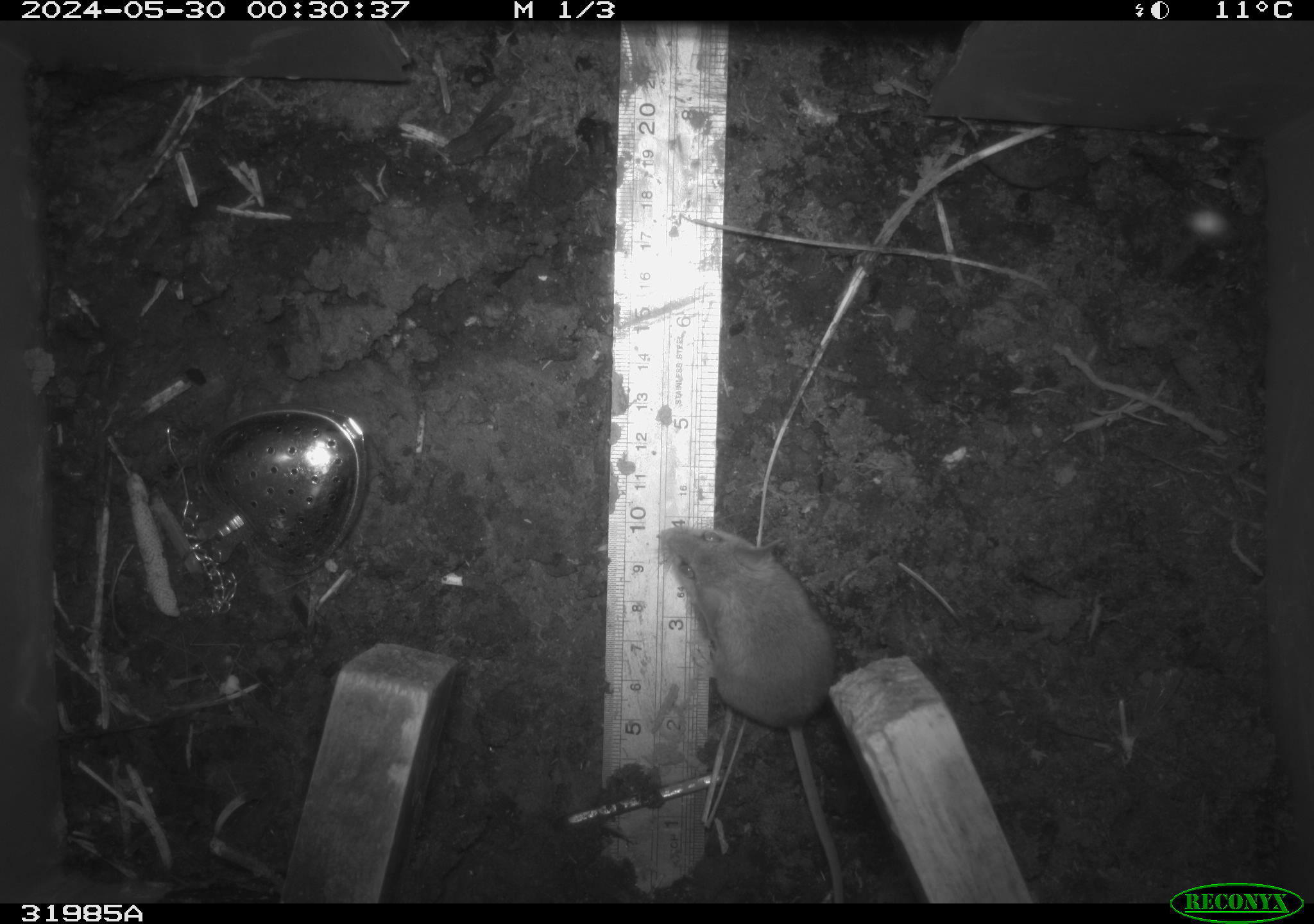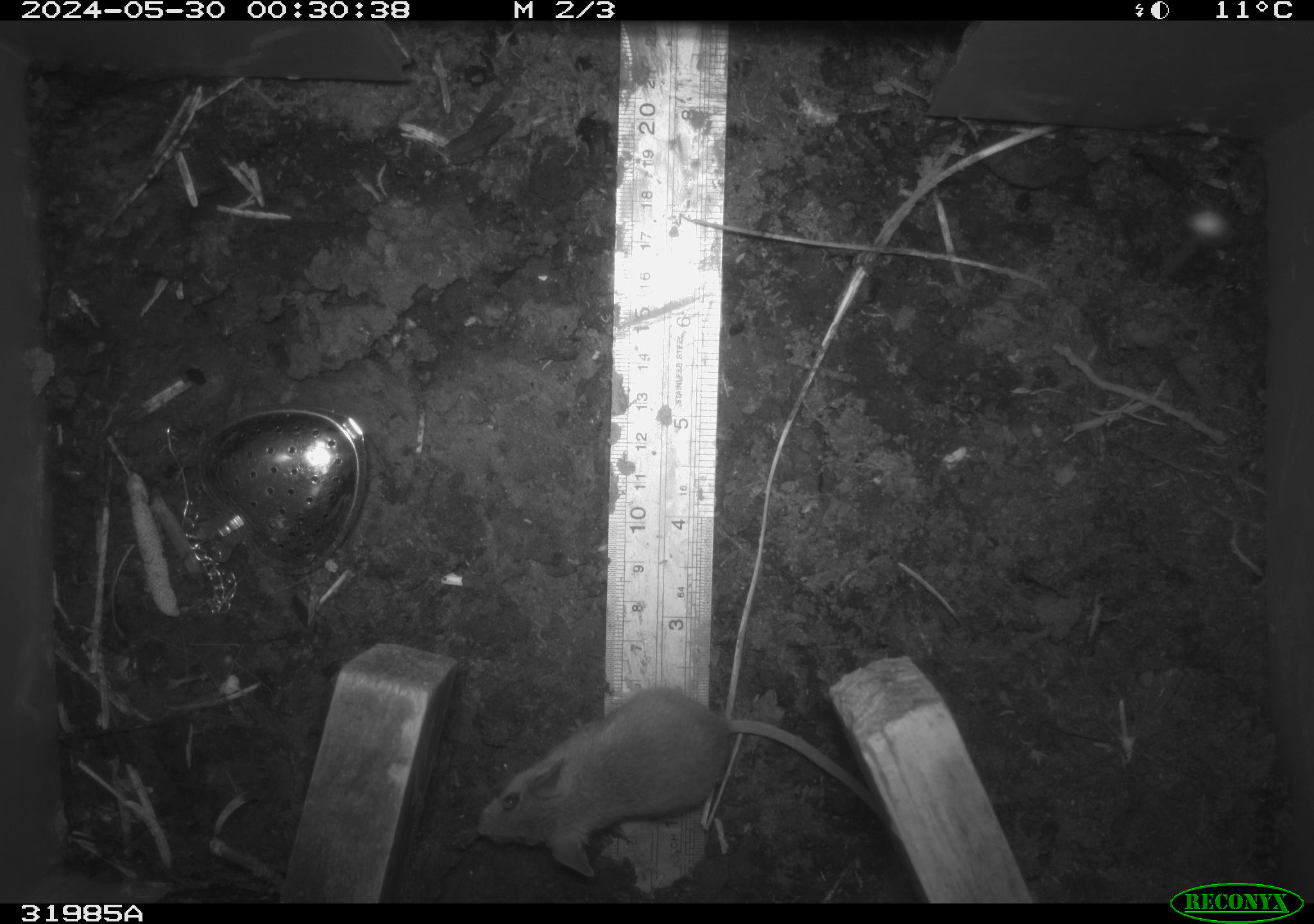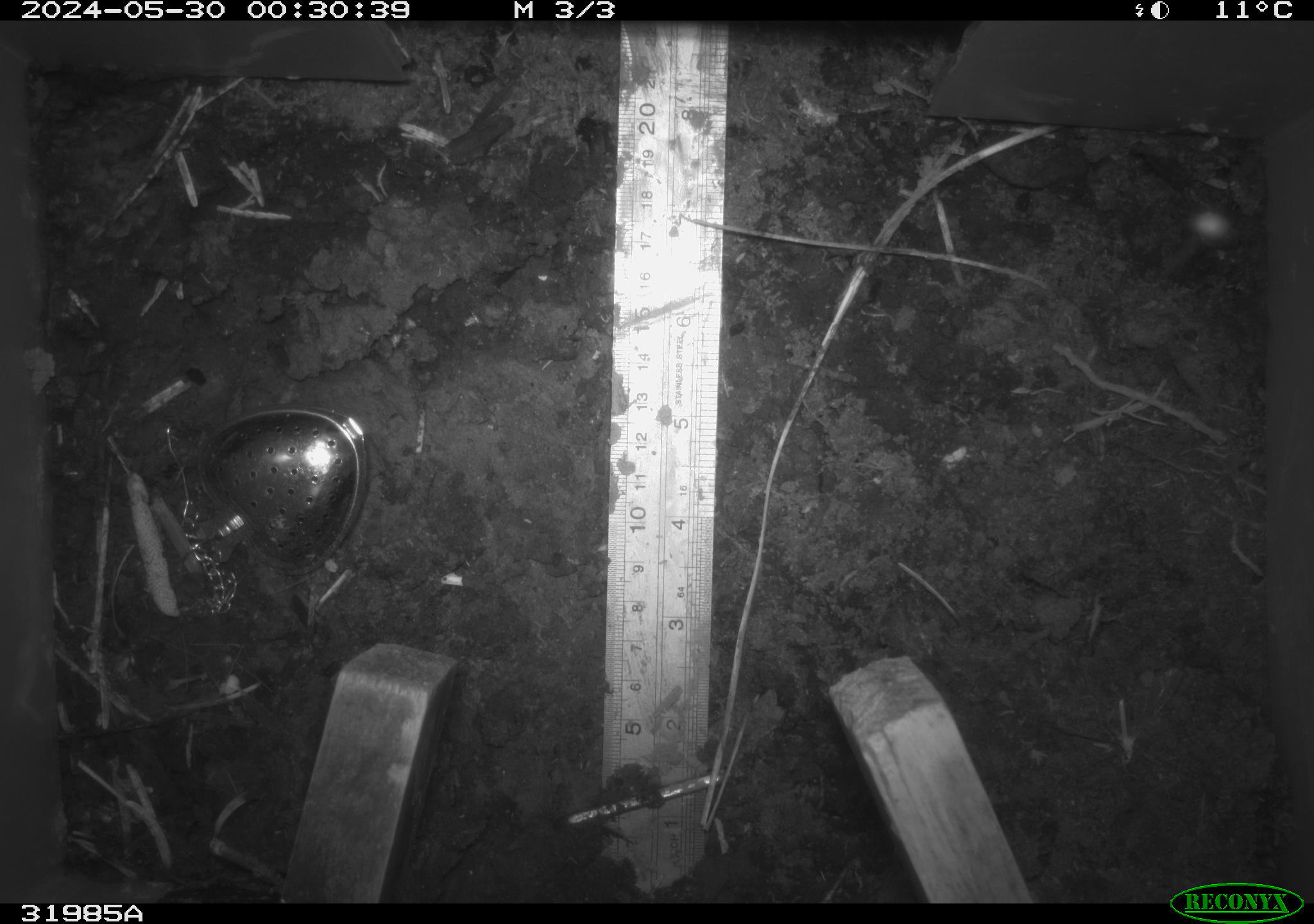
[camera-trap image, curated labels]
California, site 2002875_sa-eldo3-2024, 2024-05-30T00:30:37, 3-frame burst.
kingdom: Animalia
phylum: Chordata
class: Mammalia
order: Rodentia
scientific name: Rodentia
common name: mouse species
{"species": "mouse species (Rodentia)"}